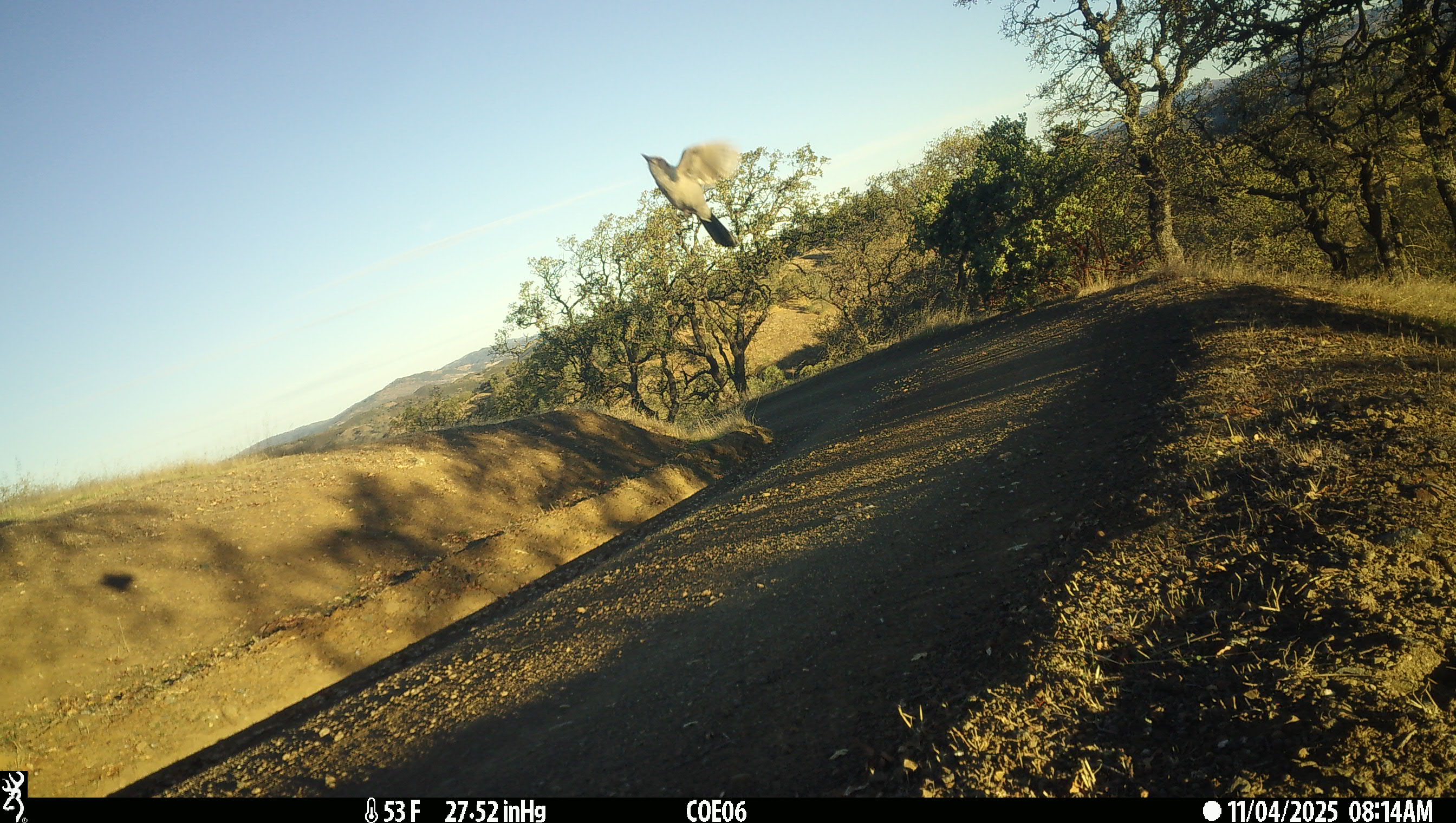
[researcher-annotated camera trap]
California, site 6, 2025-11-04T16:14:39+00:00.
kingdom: Animalia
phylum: Chordata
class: Aves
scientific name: Aves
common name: bird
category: unknown bird